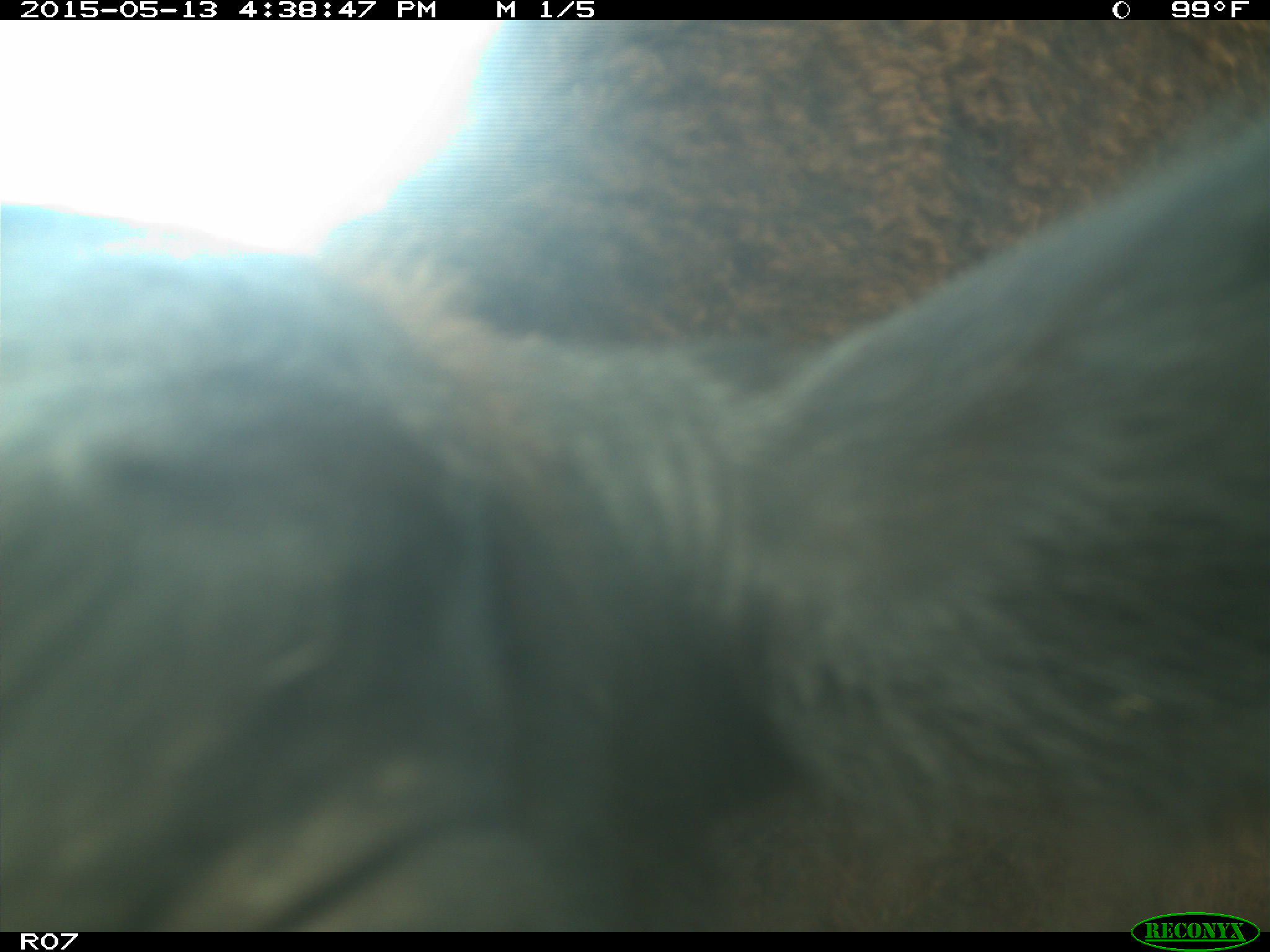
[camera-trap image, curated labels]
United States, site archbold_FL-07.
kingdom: Animalia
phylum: Chordata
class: Mammalia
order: Artiodactyla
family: Bovidae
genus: Bos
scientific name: Bos taurus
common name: domestic cow